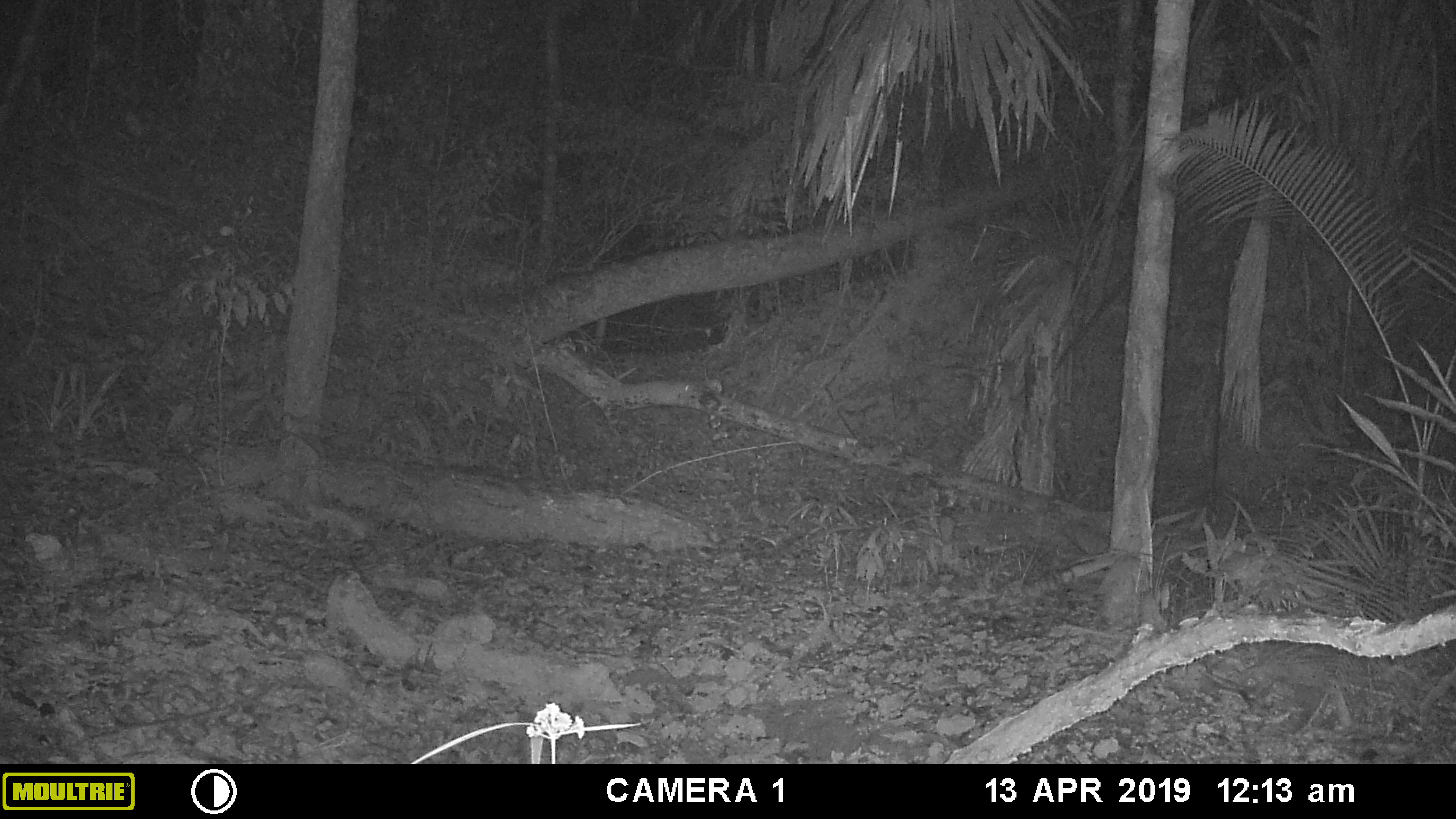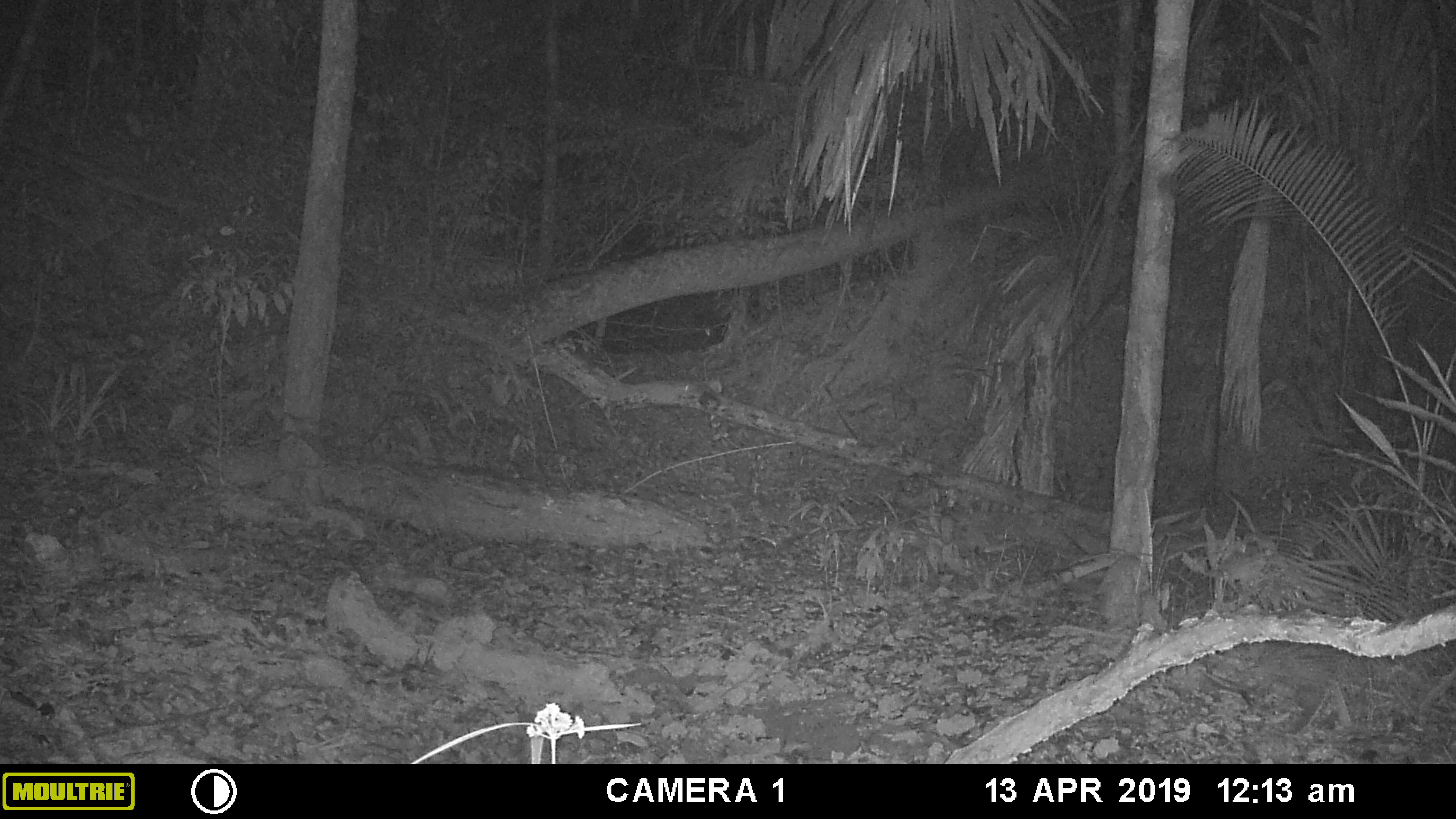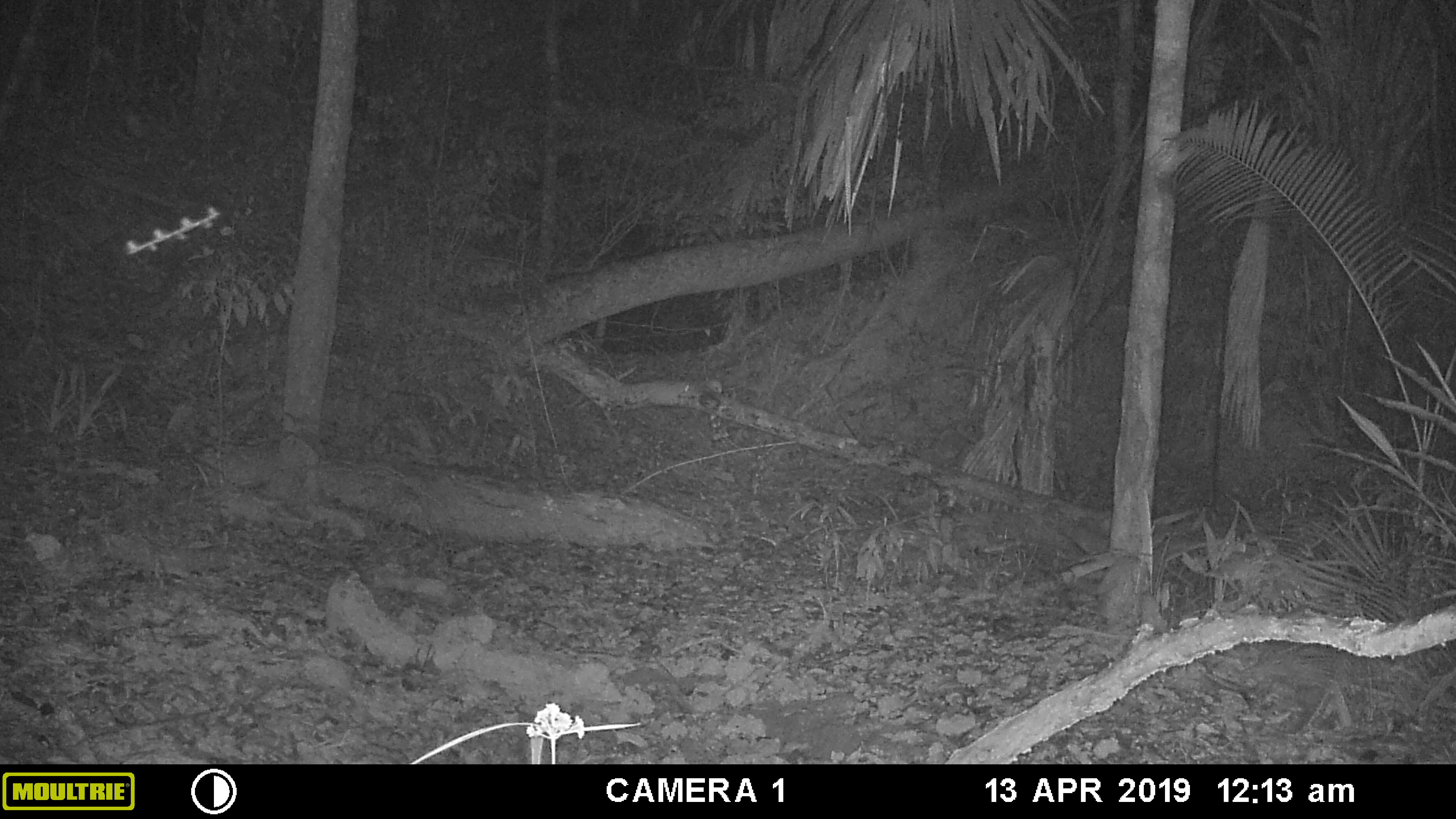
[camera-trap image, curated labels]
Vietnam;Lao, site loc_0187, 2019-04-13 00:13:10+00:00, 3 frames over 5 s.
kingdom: Animalia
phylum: Arthropoda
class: Insecta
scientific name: Insecta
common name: insect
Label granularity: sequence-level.